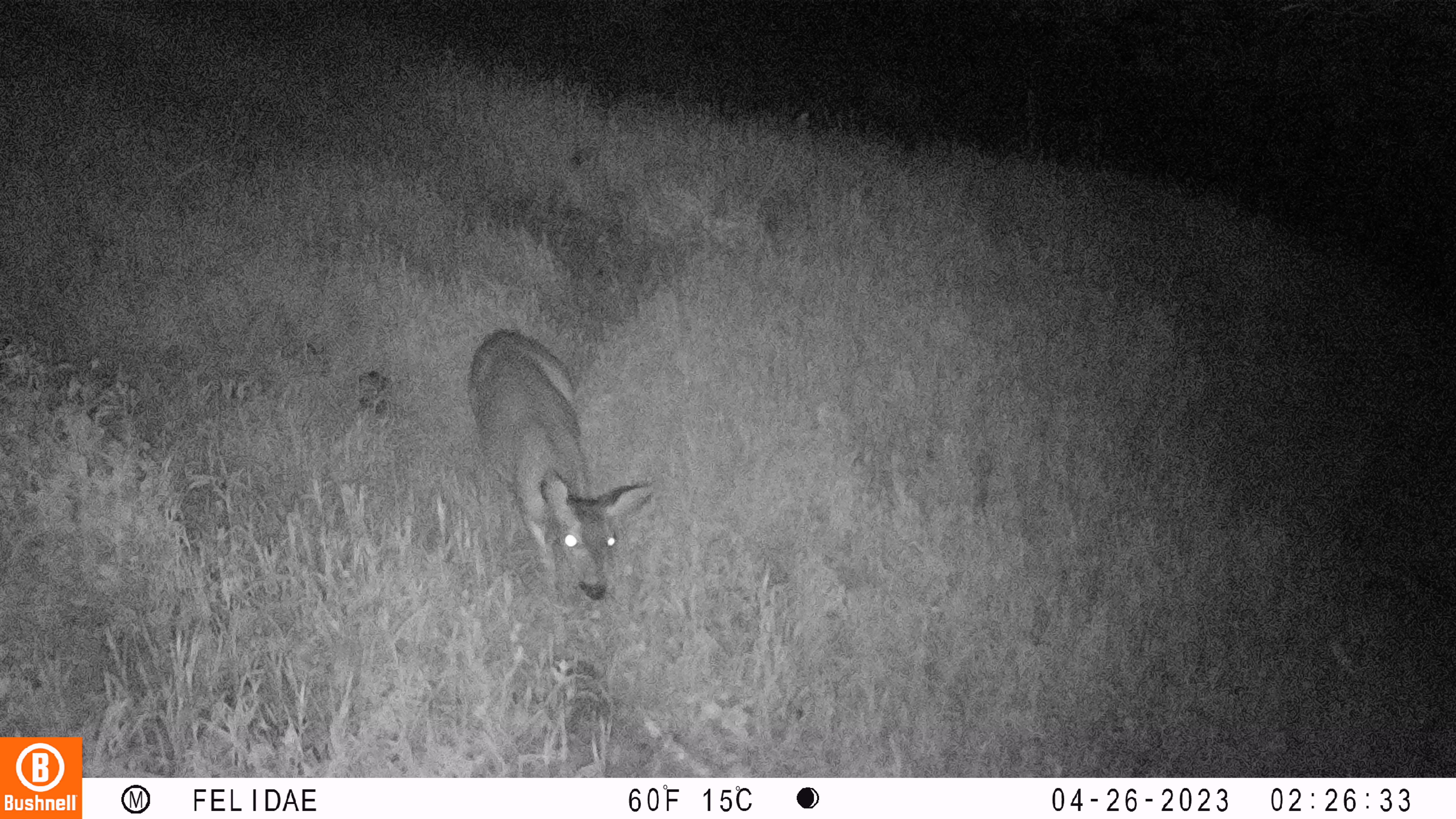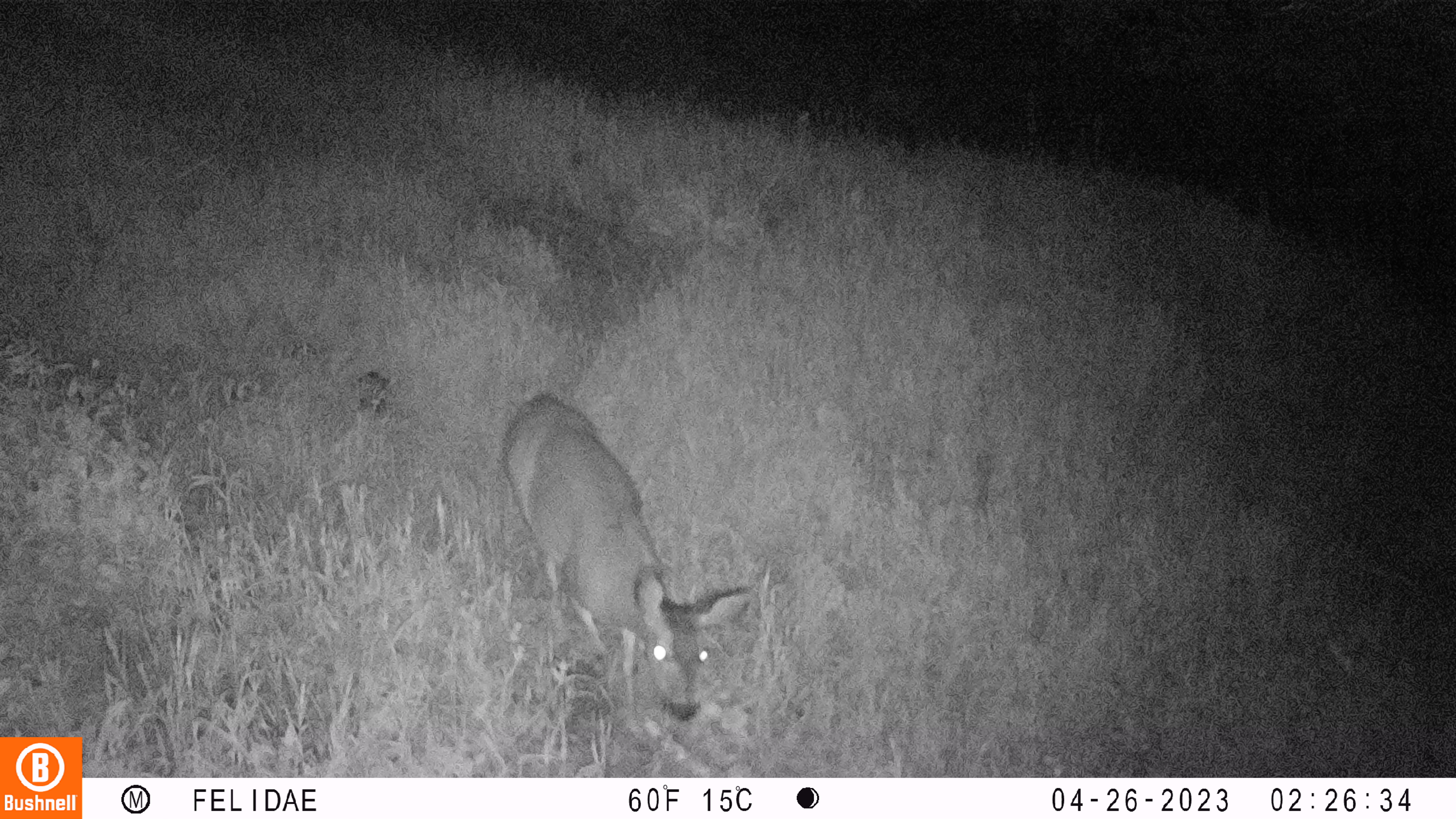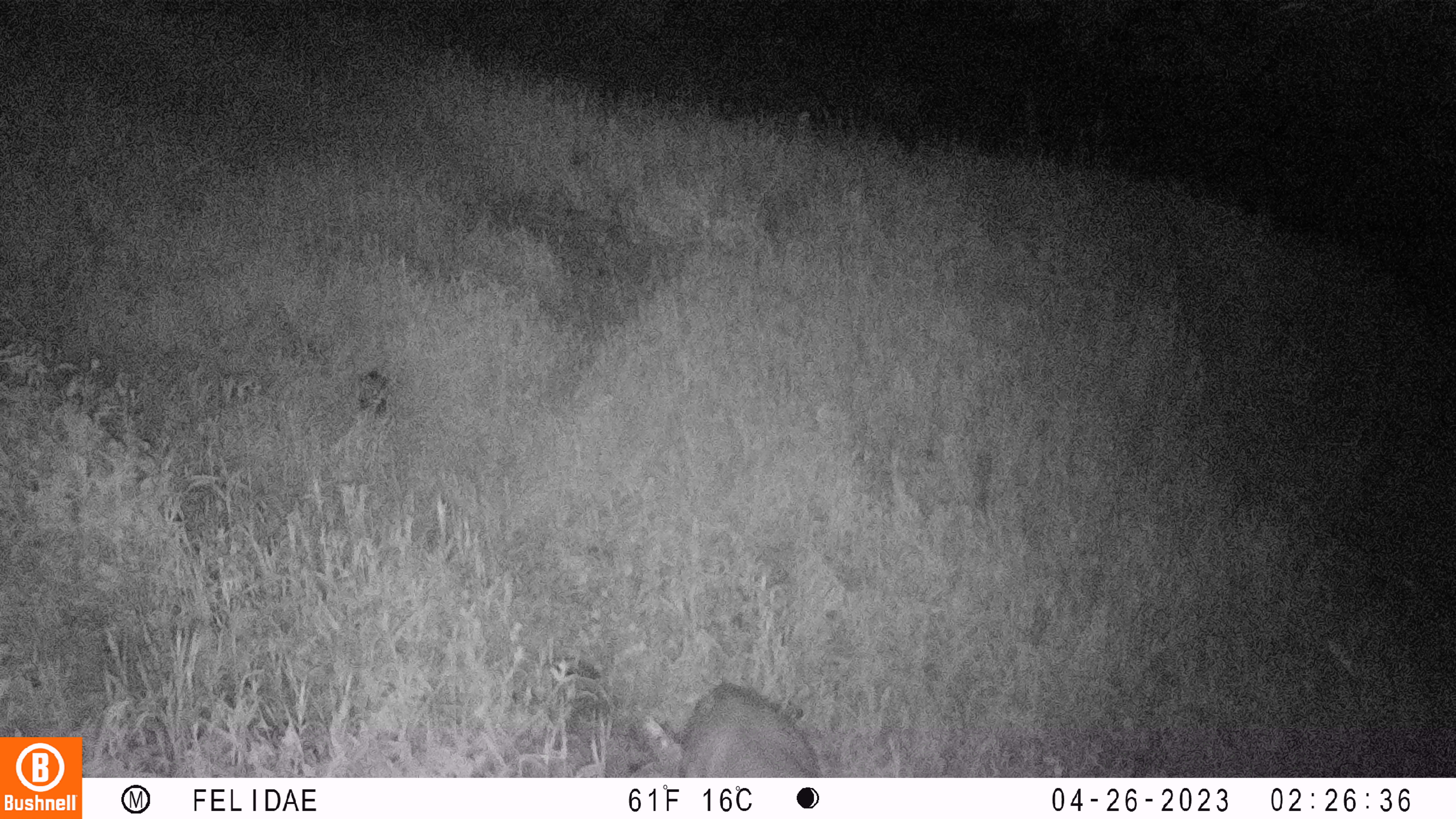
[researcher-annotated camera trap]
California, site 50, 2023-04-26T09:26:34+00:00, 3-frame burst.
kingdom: Animalia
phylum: Chordata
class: Mammalia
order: Artiodactyla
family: Cervidae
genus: Odocoileus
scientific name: Odocoileus hemionus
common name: mule deer